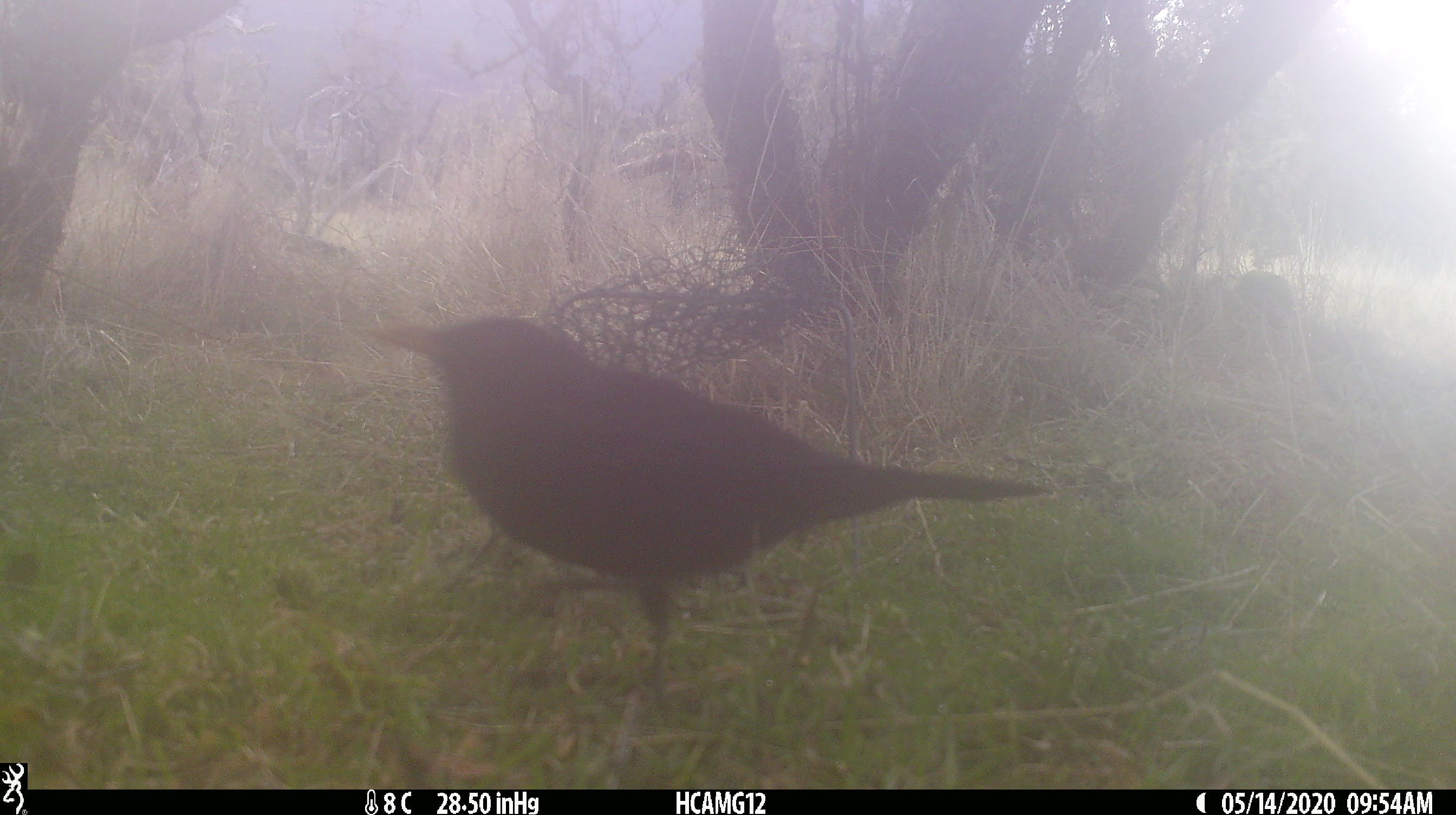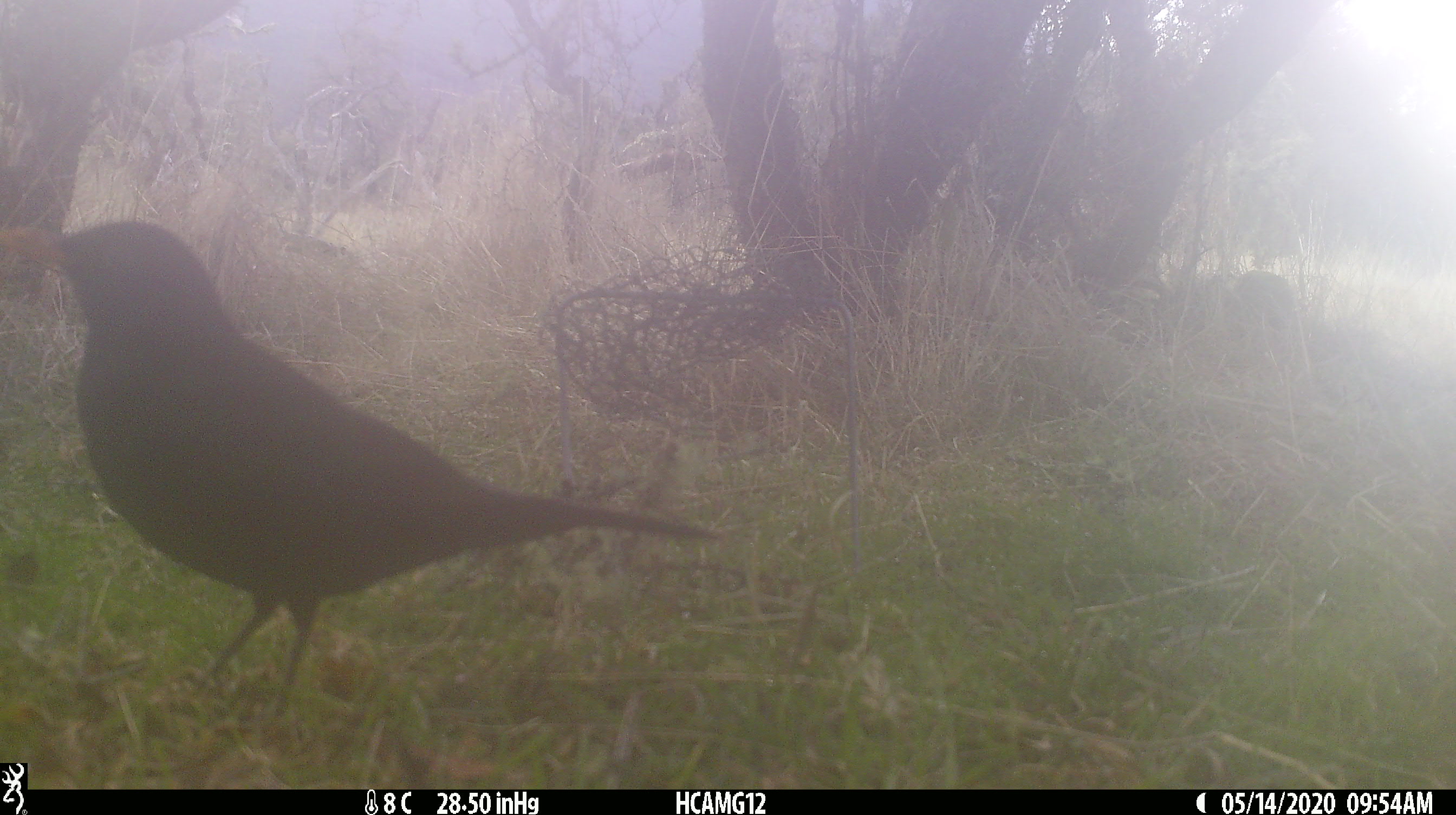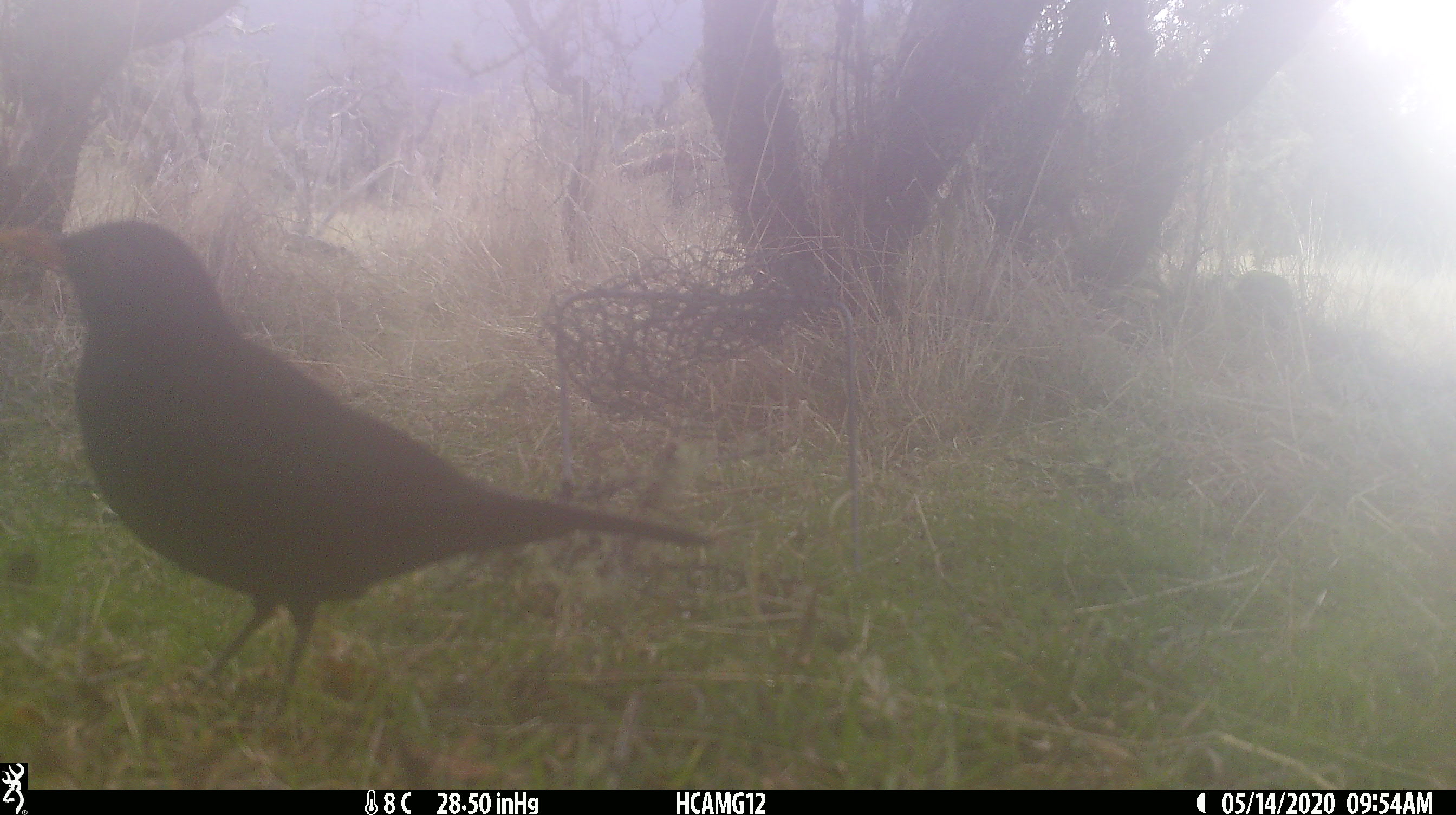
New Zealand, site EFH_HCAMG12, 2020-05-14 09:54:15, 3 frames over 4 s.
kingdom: Animalia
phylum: Chordata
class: Aves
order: Passeriformes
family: Turdidae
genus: Turdus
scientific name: Turdus merula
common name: eurasian blackbird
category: blackbird